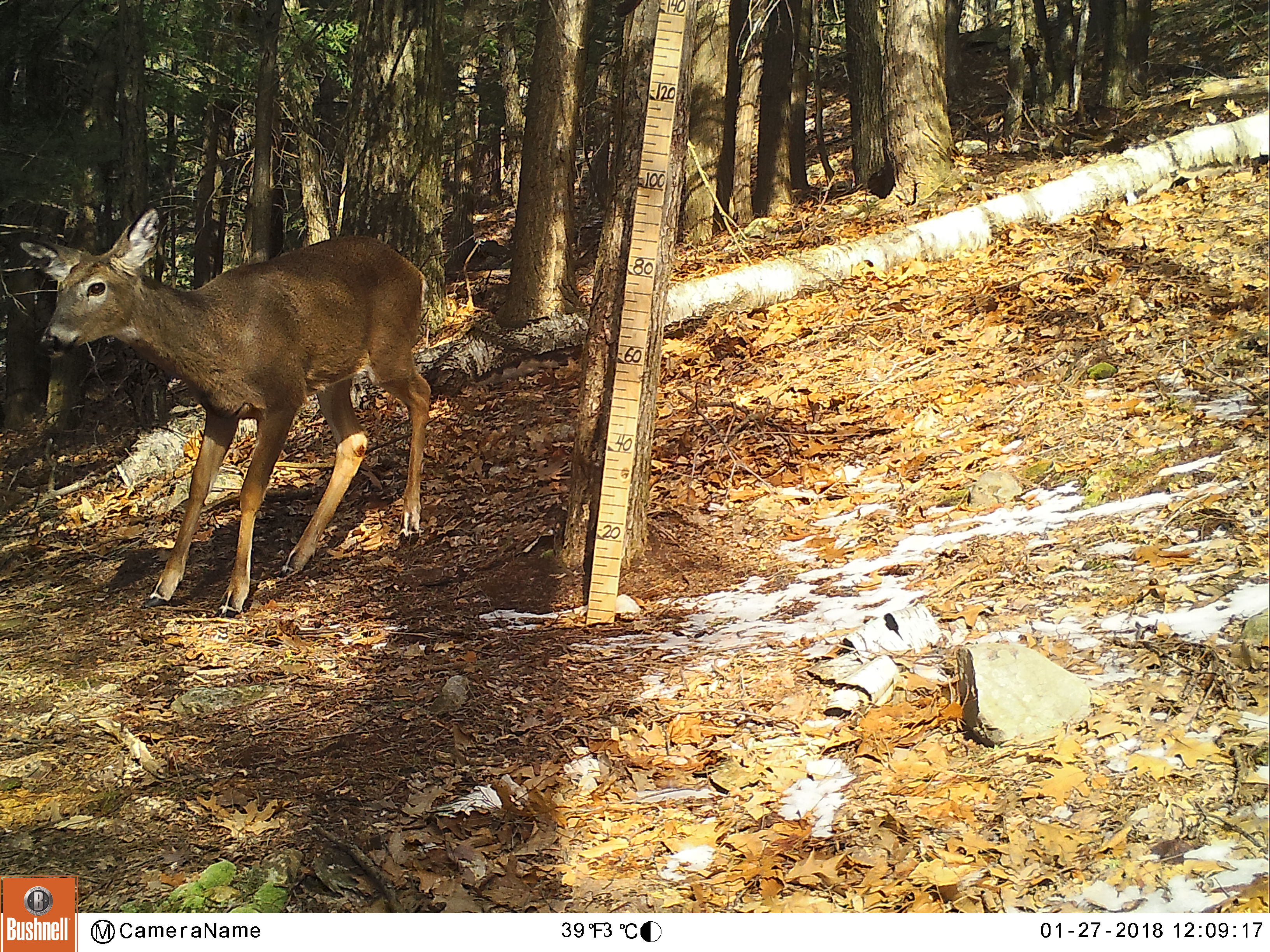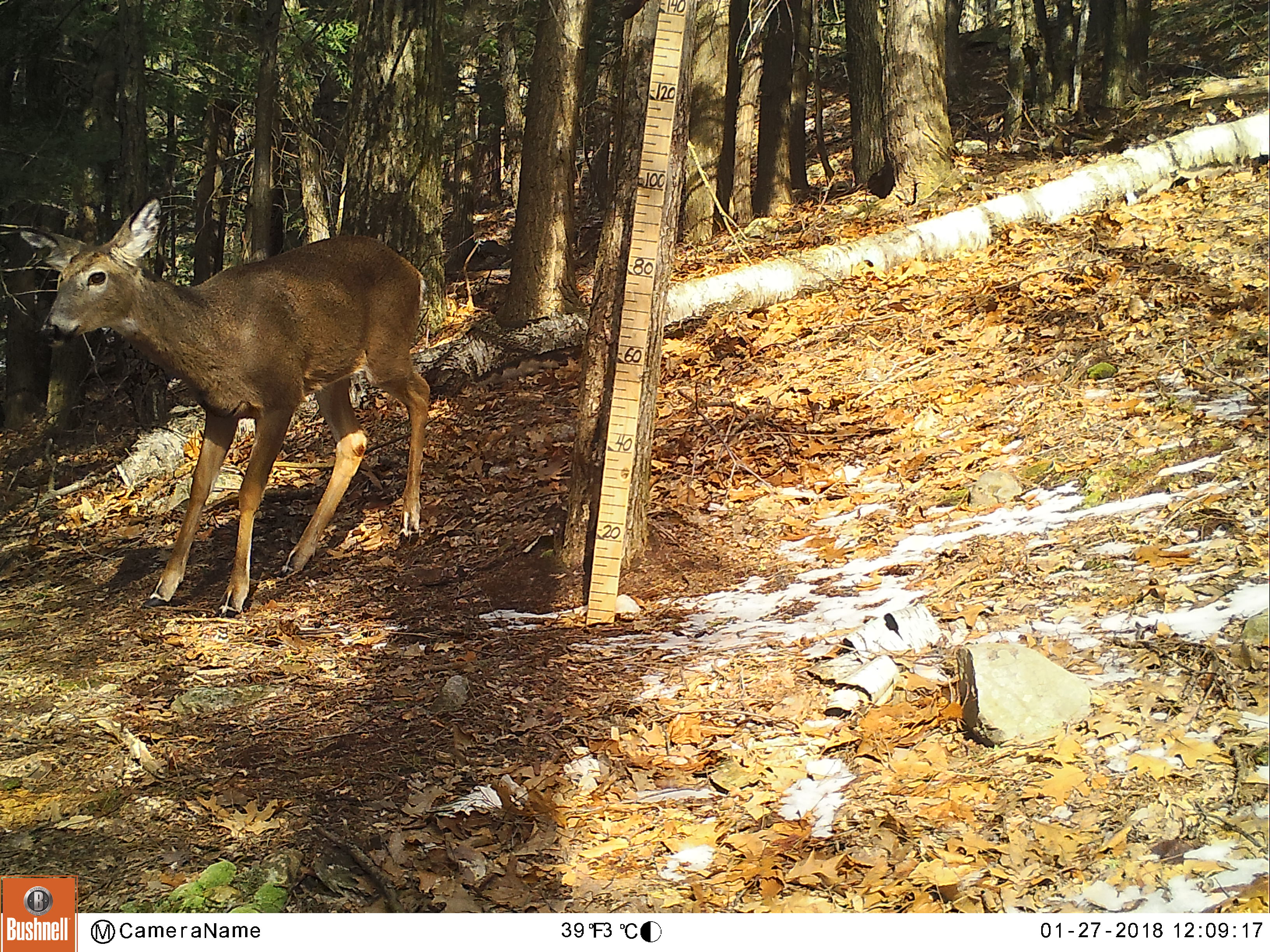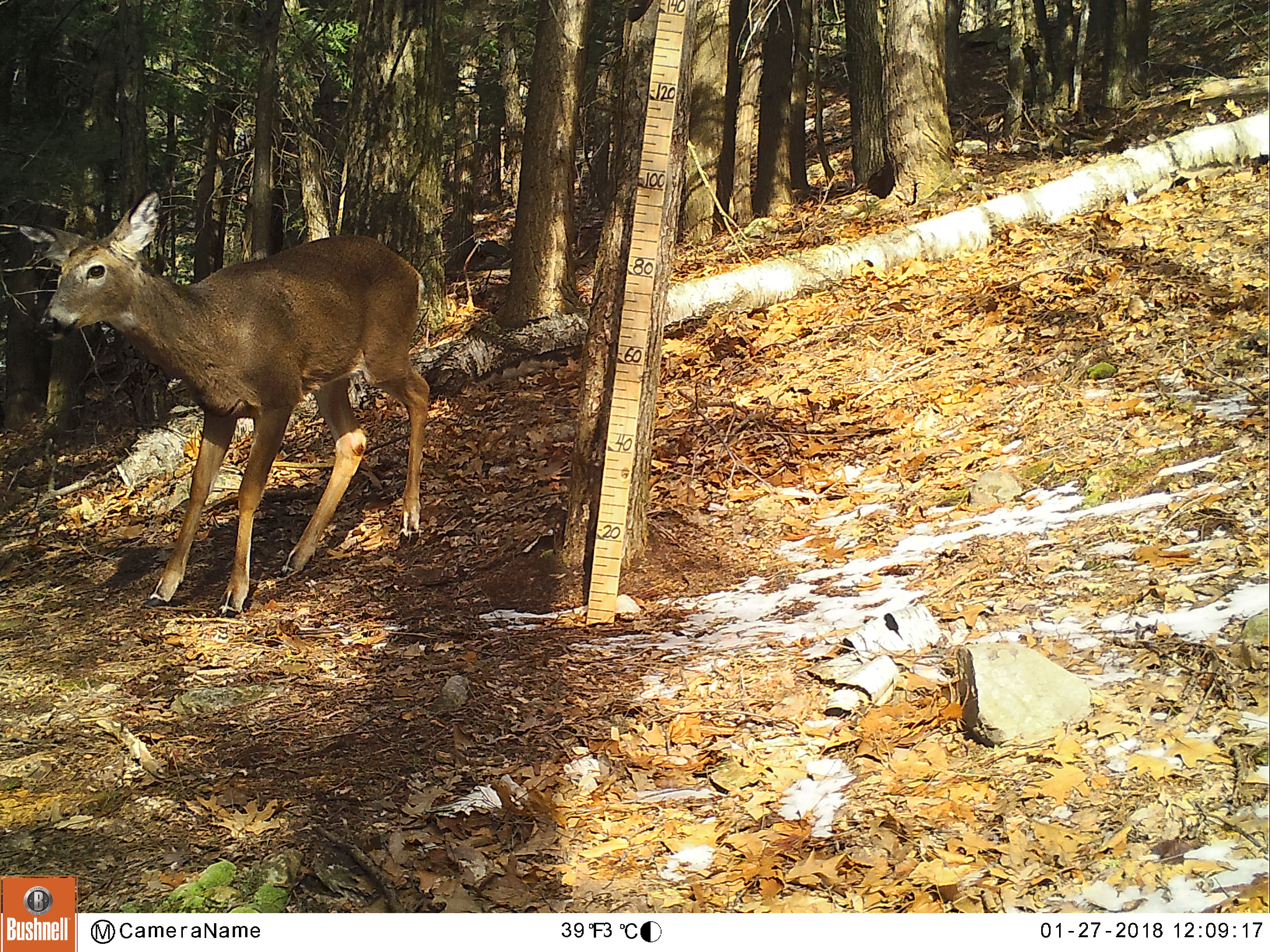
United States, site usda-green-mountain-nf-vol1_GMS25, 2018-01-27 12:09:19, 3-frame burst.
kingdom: Animalia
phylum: Chordata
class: Mammalia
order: Artiodactyla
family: Cervidae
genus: Odocoileus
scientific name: Odocoileus virginianus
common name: white-tailed deer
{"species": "white-tailed deer (Odocoileus virginianus)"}